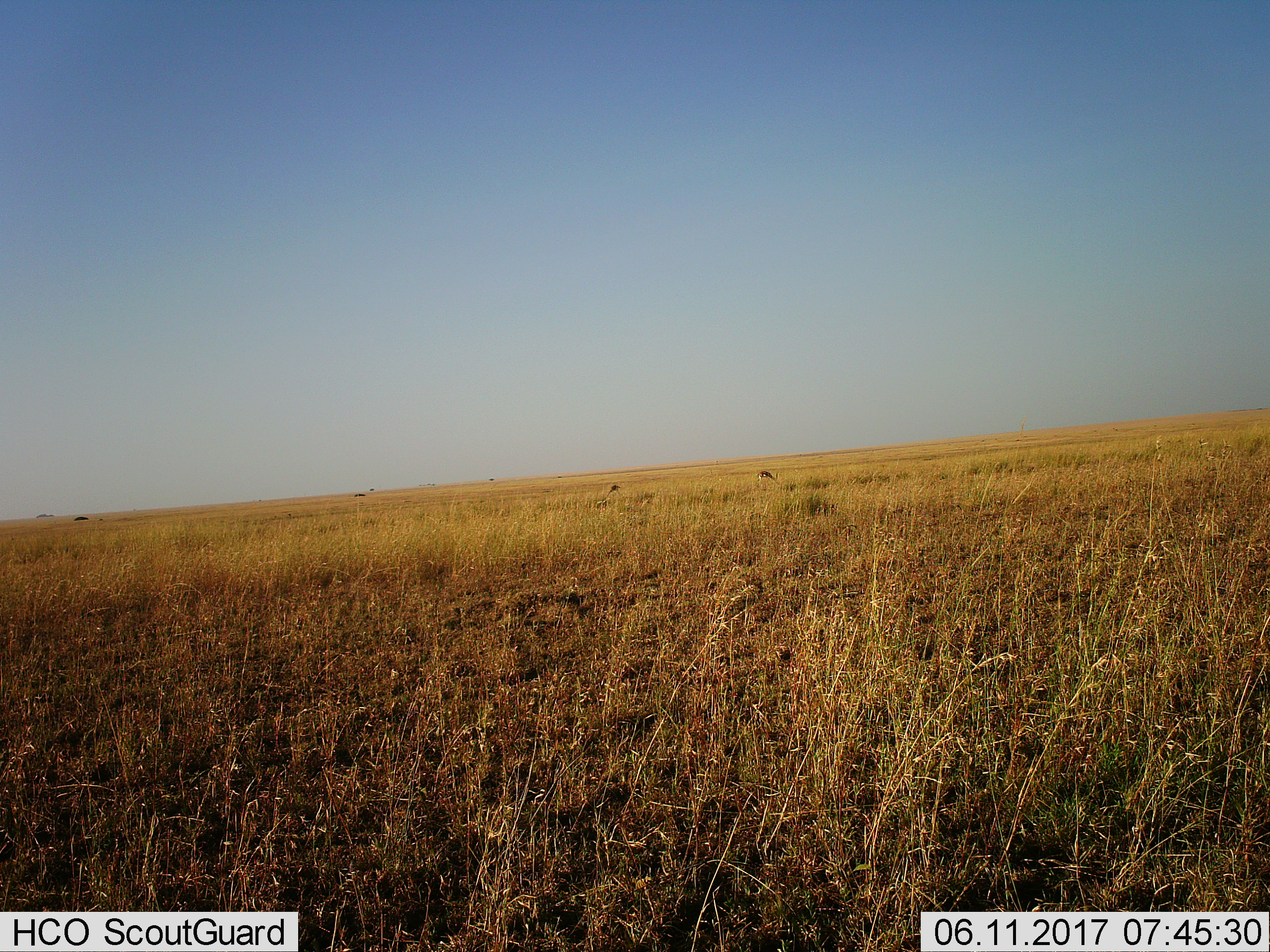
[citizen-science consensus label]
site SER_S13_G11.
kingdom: Animalia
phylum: Chordata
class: Mammalia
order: Artiodactyla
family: Bovidae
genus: Eudorcas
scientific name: Eudorcas thomsonii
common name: thomson's gazelle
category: gazellethomsons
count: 2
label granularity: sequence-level